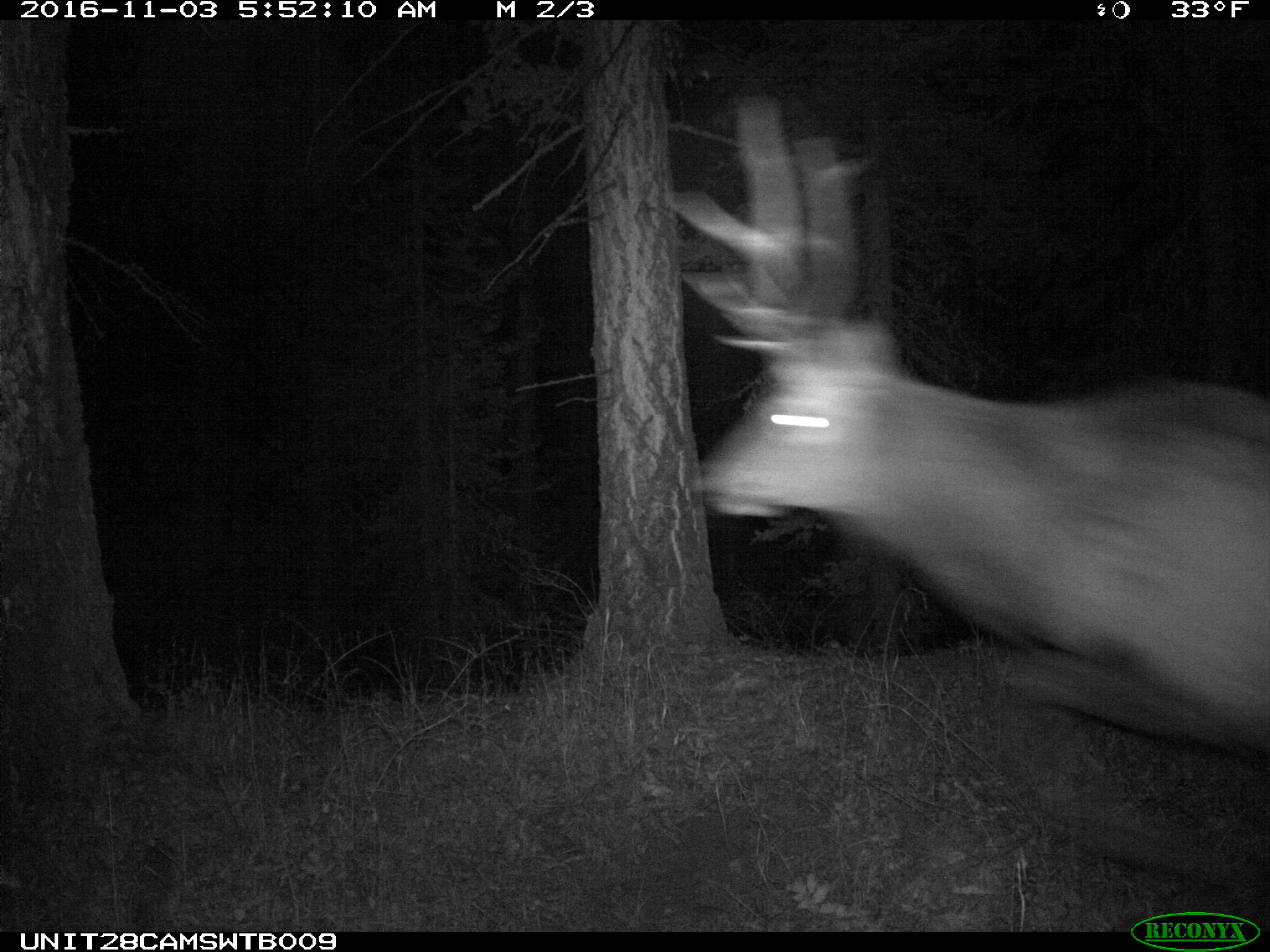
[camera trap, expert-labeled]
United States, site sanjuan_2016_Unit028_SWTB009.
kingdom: Animalia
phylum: Chordata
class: Mammalia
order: Artiodactyla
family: Cervidae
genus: Cervus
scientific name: Cervus elaphus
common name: red deer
Cervus elaphus (red deer).